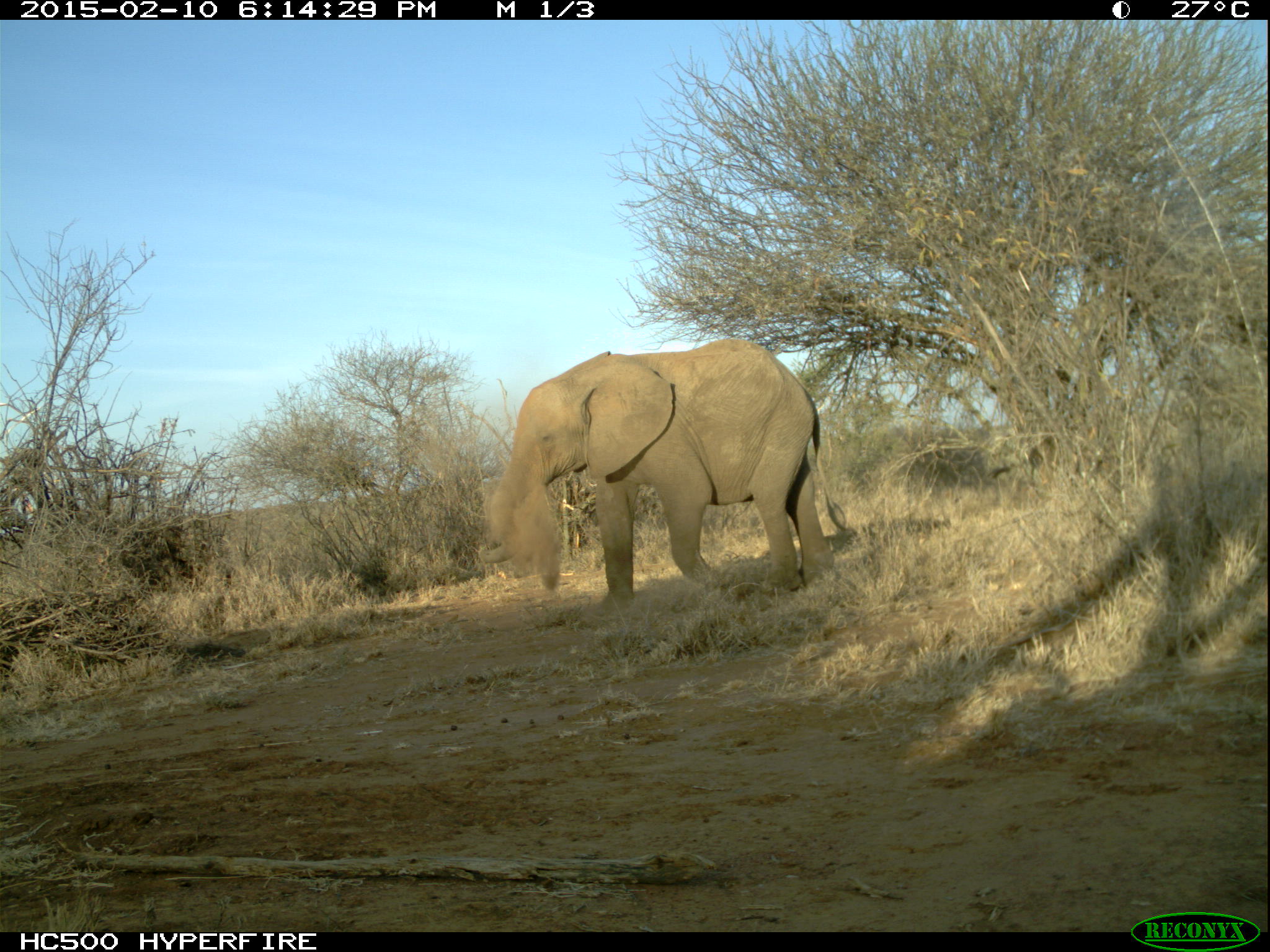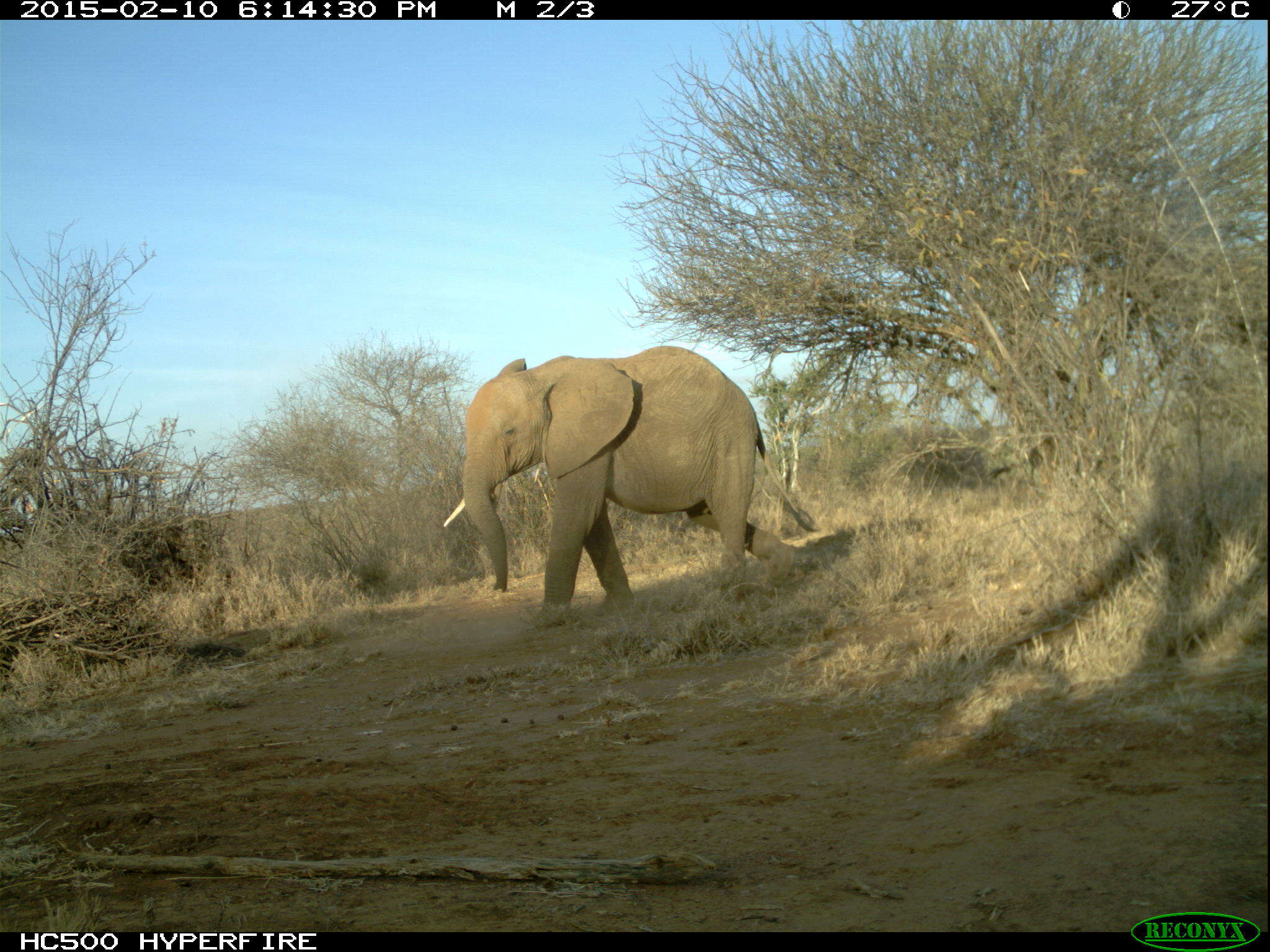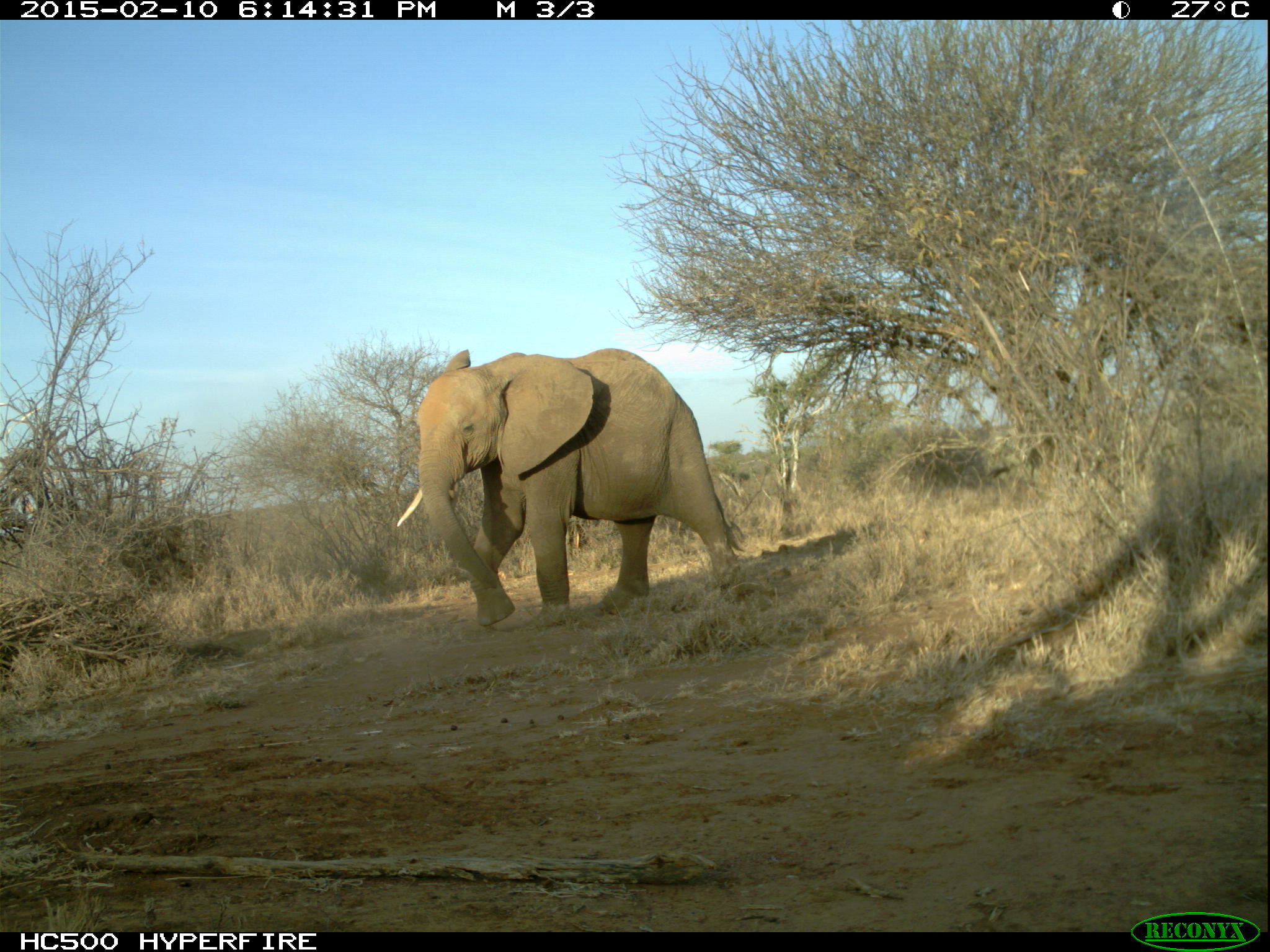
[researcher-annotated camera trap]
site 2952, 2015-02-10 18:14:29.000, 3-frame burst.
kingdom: Animalia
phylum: Chordata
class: Mammalia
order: Proboscidea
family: Elephantidae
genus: Loxodonta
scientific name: Loxodonta africana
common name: african bush elephant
Loxodonta africana (african bush elephant), count 1.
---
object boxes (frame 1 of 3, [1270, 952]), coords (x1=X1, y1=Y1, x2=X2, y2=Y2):
loxodonta africana: (x1=478, y1=338, x2=848, y2=611)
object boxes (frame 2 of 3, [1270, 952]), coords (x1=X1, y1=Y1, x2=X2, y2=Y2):
loxodonta africana: (x1=443, y1=345, x2=818, y2=631)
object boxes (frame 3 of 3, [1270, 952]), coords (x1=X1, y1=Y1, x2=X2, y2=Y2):
loxodonta africana: (x1=398, y1=347, x2=747, y2=630)